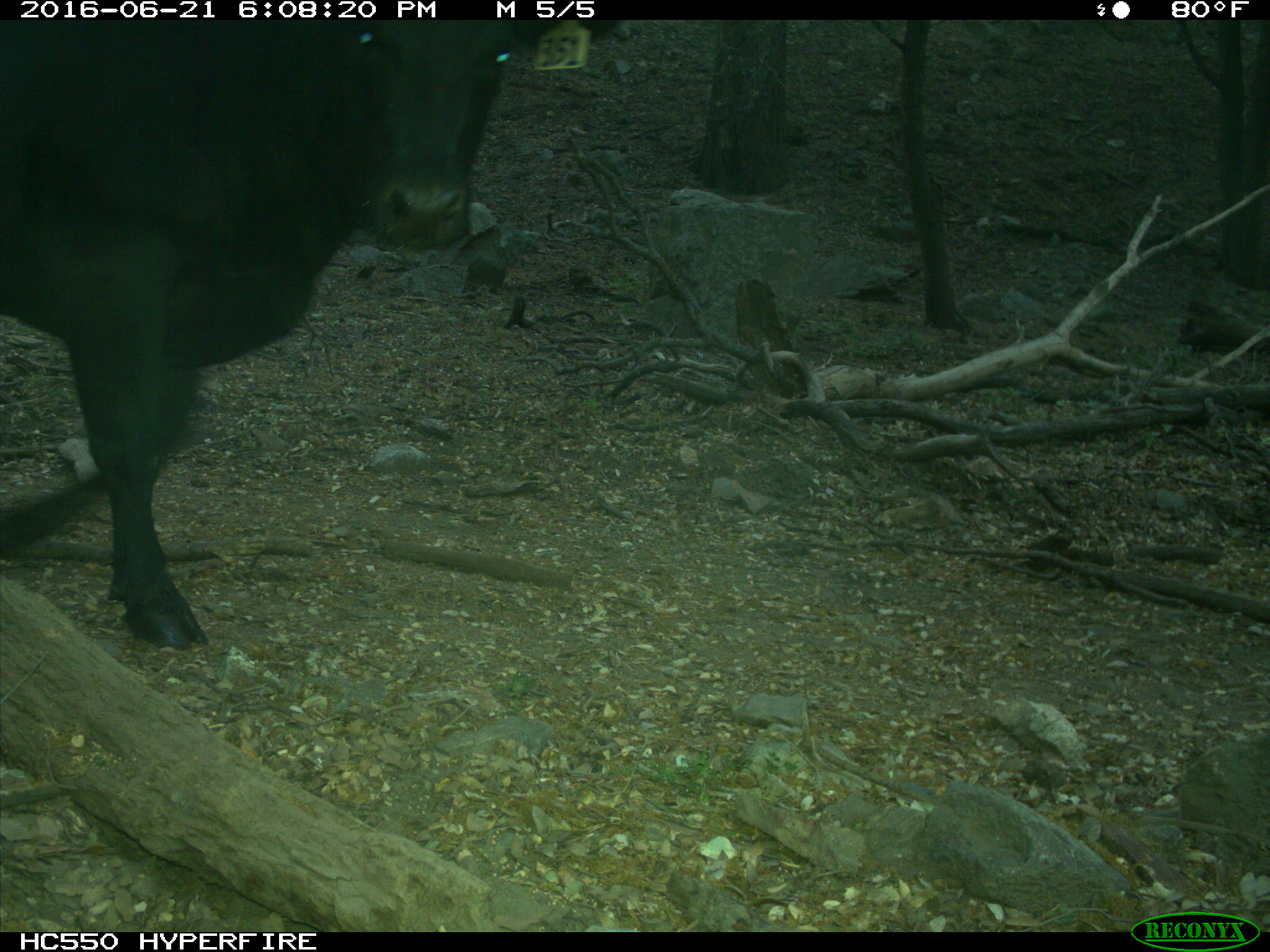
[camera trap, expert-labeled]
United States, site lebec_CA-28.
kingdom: Animalia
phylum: Chordata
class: Mammalia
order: Artiodactyla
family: Bovidae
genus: Bos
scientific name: Bos taurus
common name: domestic cow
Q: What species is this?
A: Bos taurus (domestic cow).